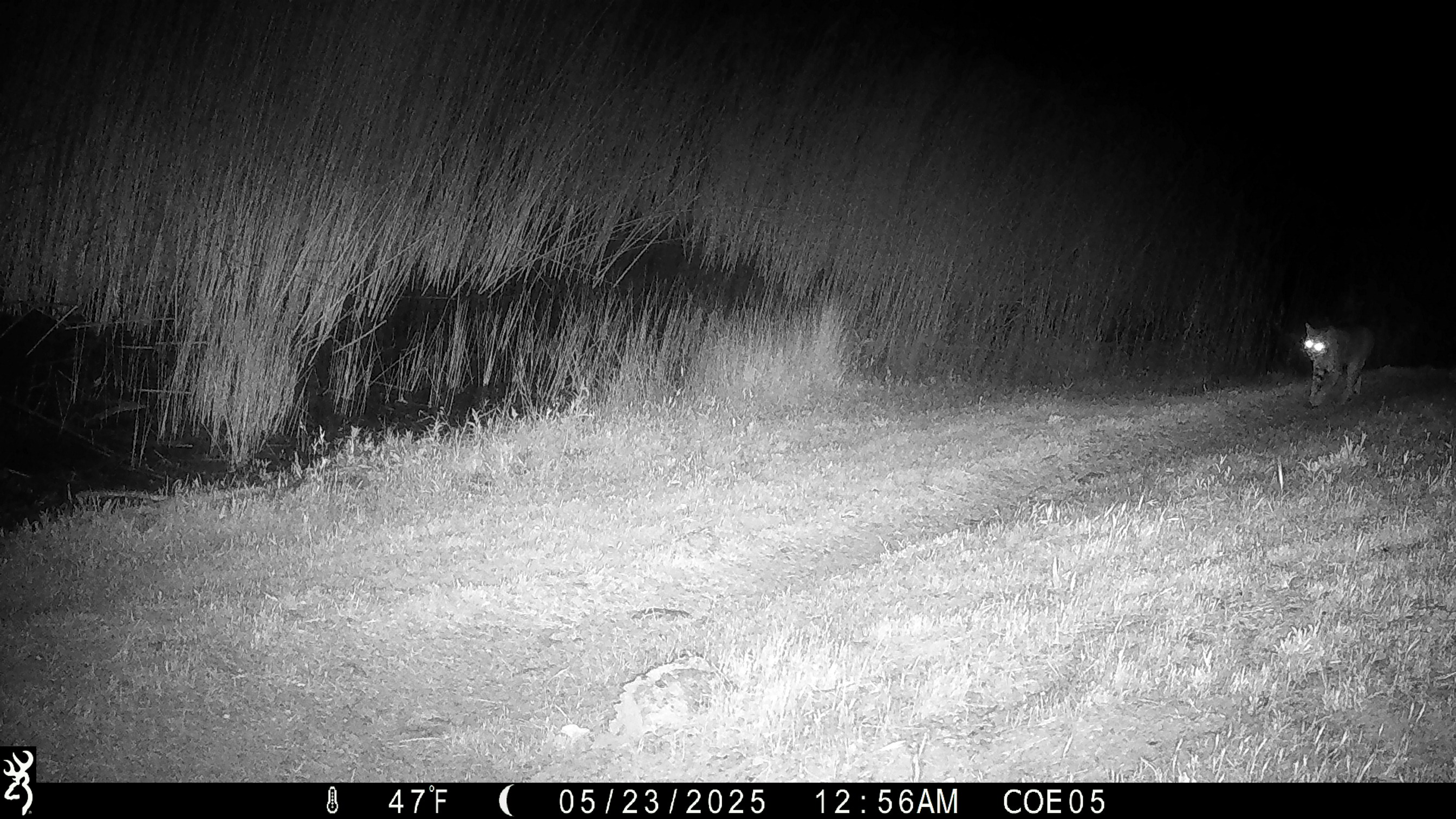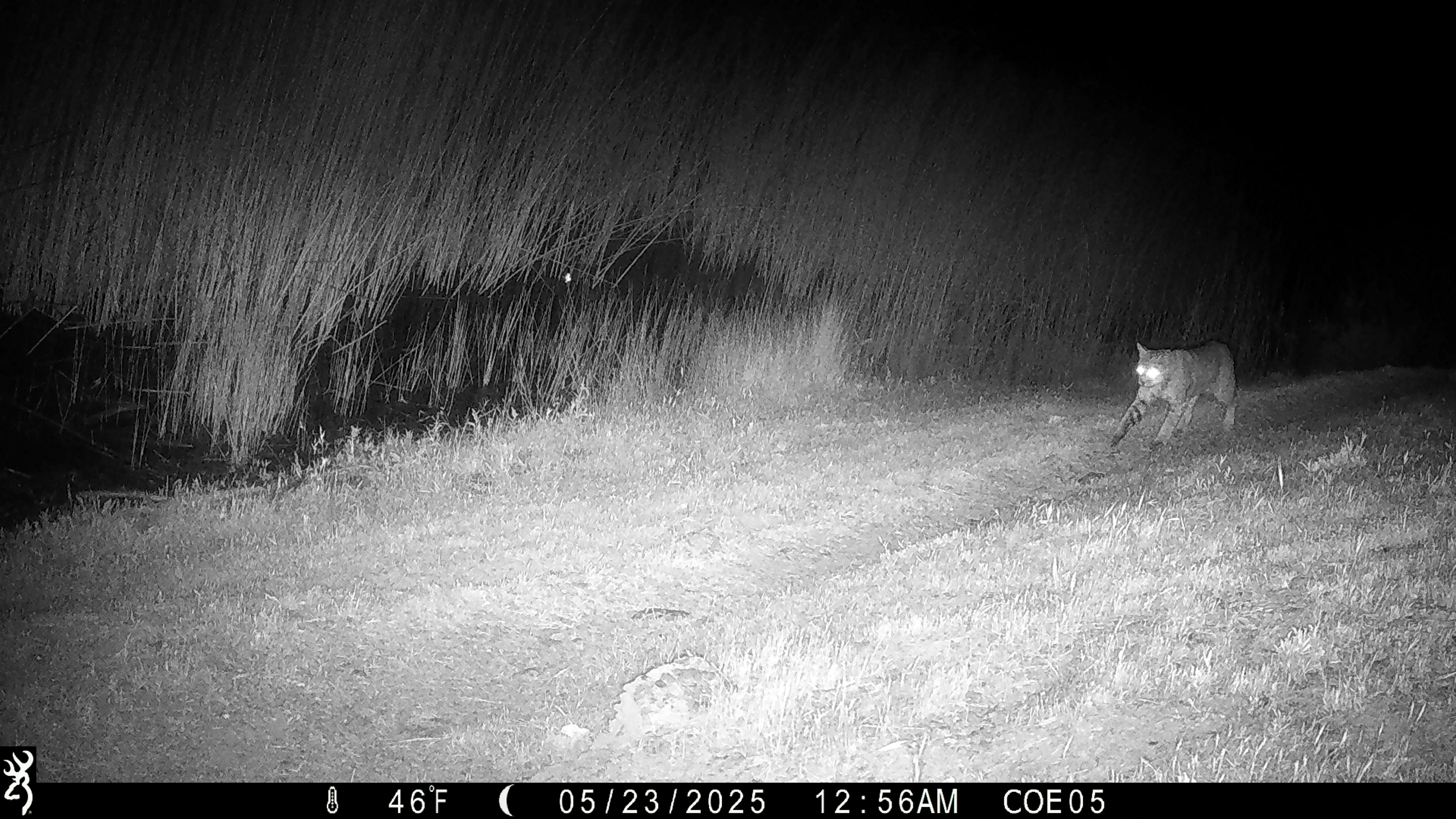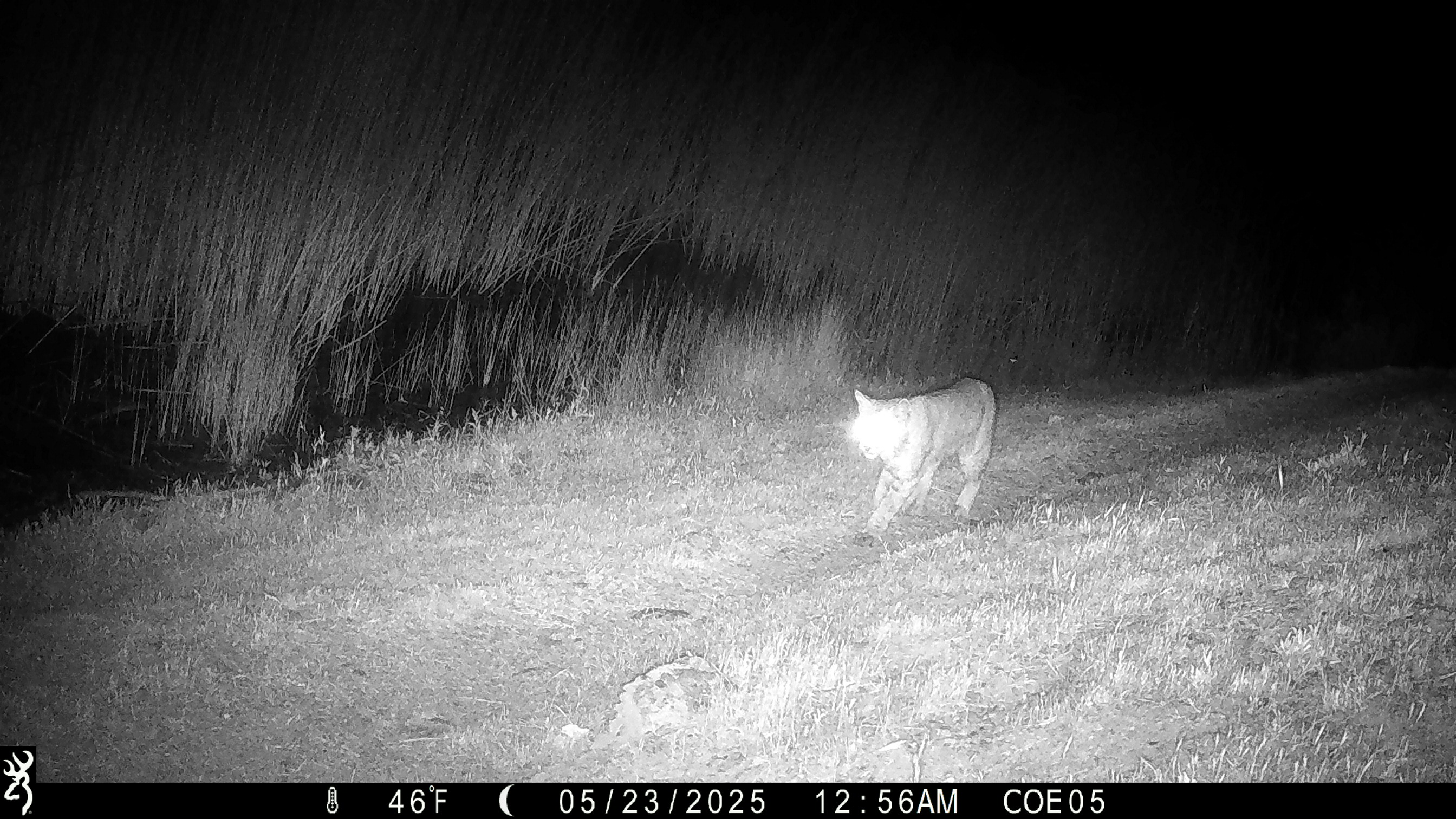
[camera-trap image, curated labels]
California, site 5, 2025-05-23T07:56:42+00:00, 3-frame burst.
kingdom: Animalia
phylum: Chordata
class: Mammalia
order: Carnivora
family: Felidae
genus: Lynx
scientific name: Lynx rufus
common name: bobcat